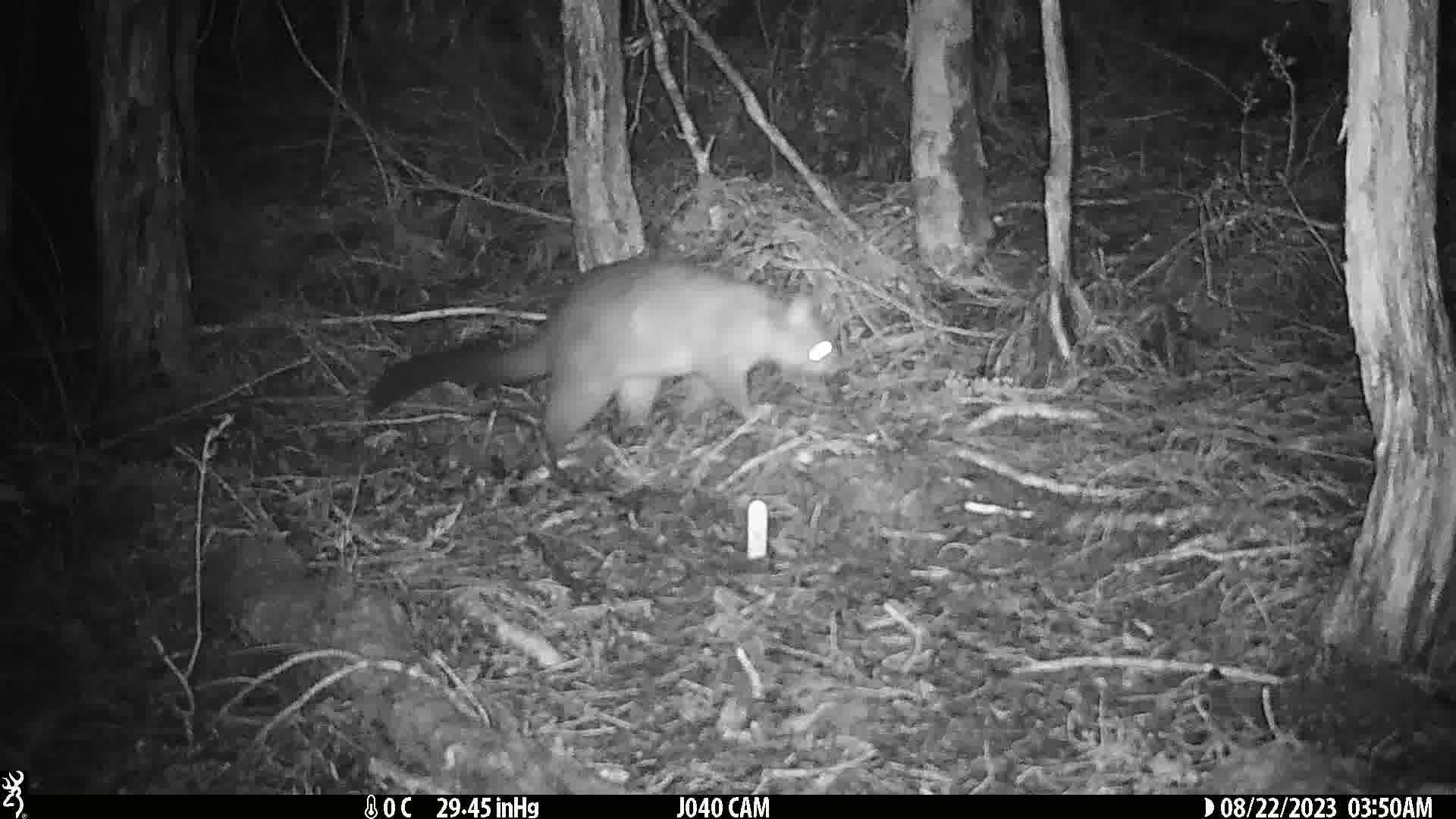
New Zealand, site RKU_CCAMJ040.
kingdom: Animalia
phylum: Chordata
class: Mammalia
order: Diprotodontia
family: Phalangeridae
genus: Trichosurus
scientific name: Trichosurus vulpecula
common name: common brushtail possum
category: possum